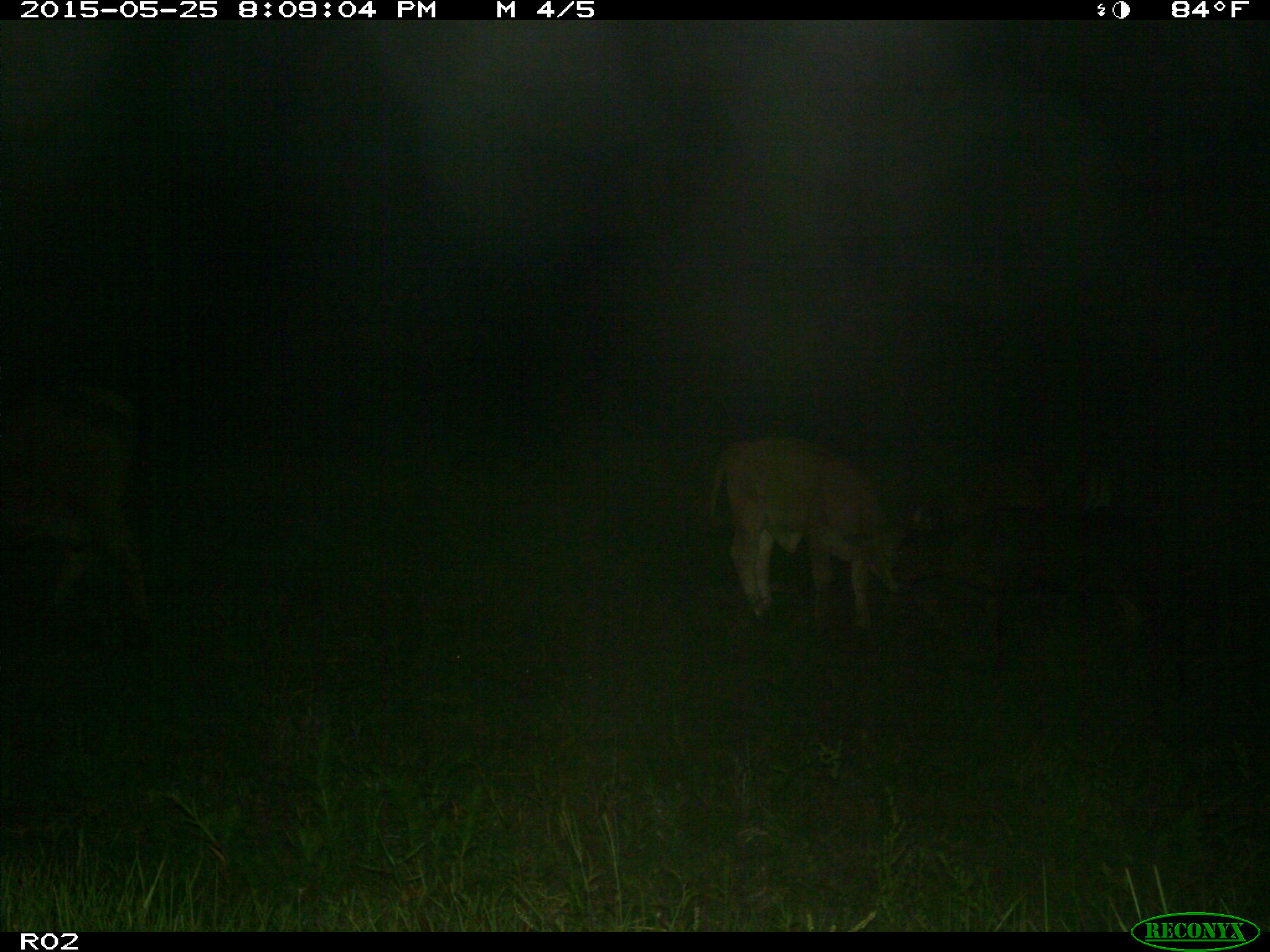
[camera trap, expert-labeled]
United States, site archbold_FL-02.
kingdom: Animalia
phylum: Chordata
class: Mammalia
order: Artiodactyla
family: Bovidae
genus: Bos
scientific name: Bos taurus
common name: domestic cow